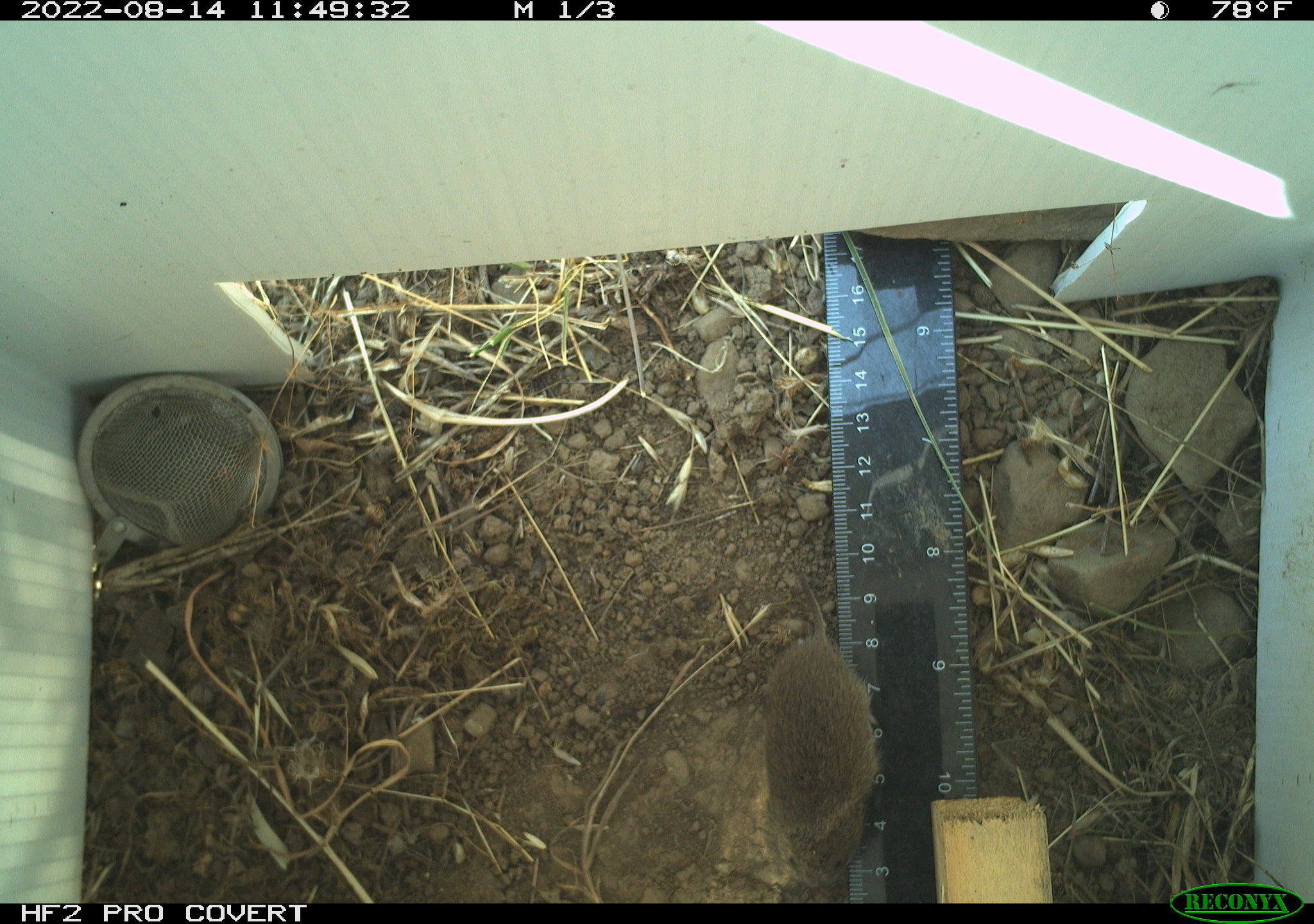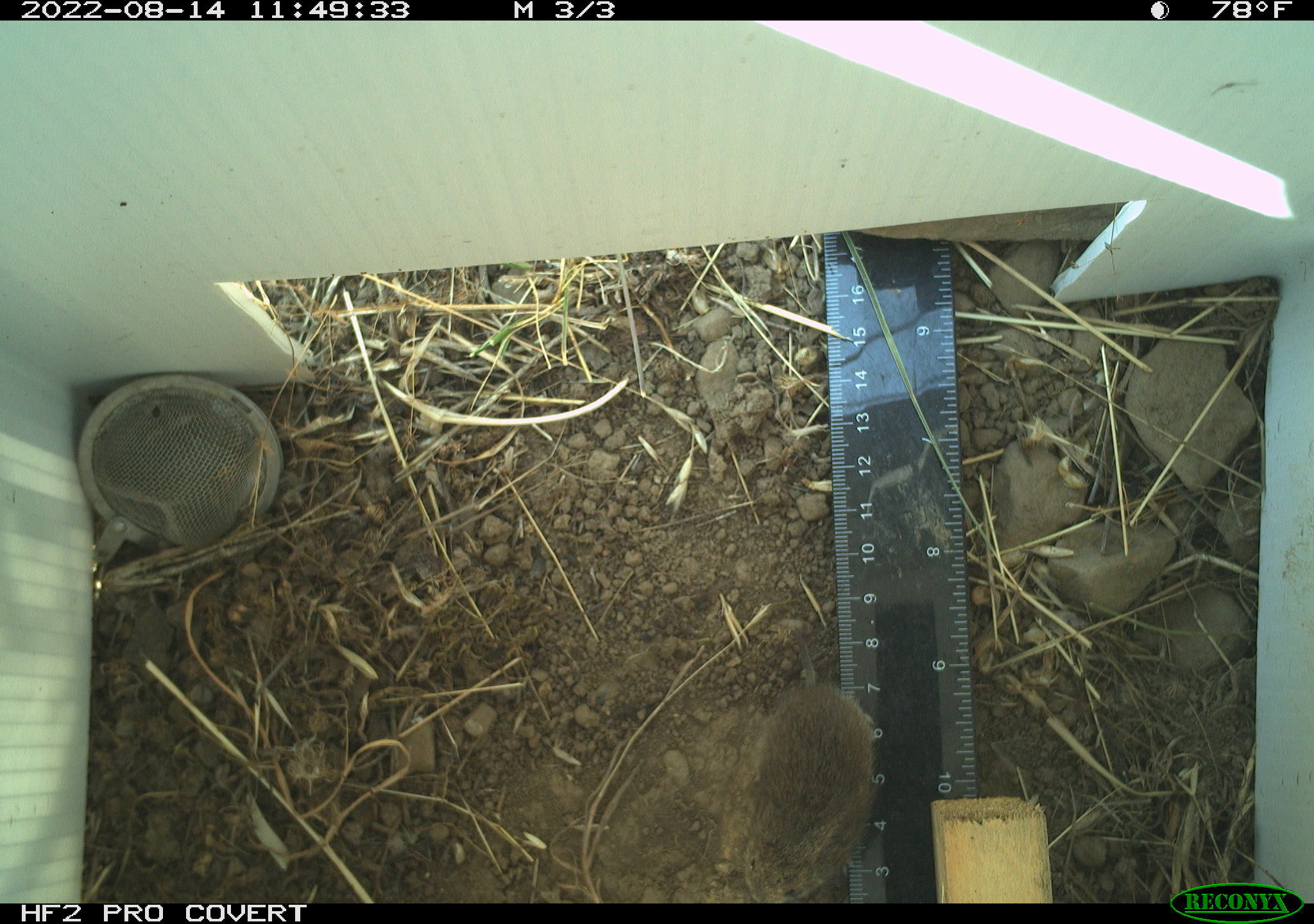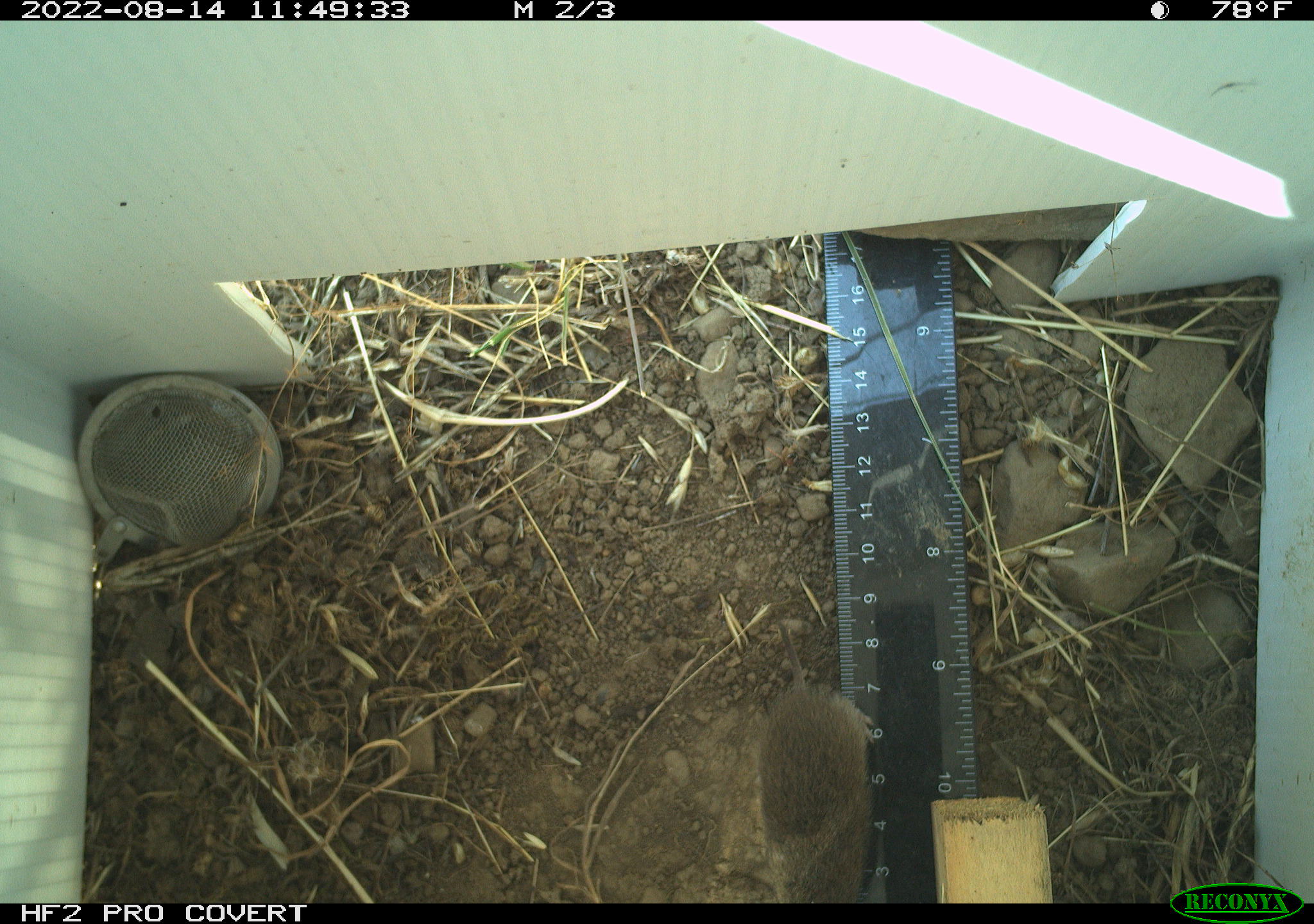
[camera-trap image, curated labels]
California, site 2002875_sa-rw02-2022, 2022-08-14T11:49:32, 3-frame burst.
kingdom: Animalia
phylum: Chordata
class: Mammalia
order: Rodentia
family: Cricetidae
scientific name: Arvicolinae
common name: voles, lemmings, and muskrats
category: arvicolinae subfamily